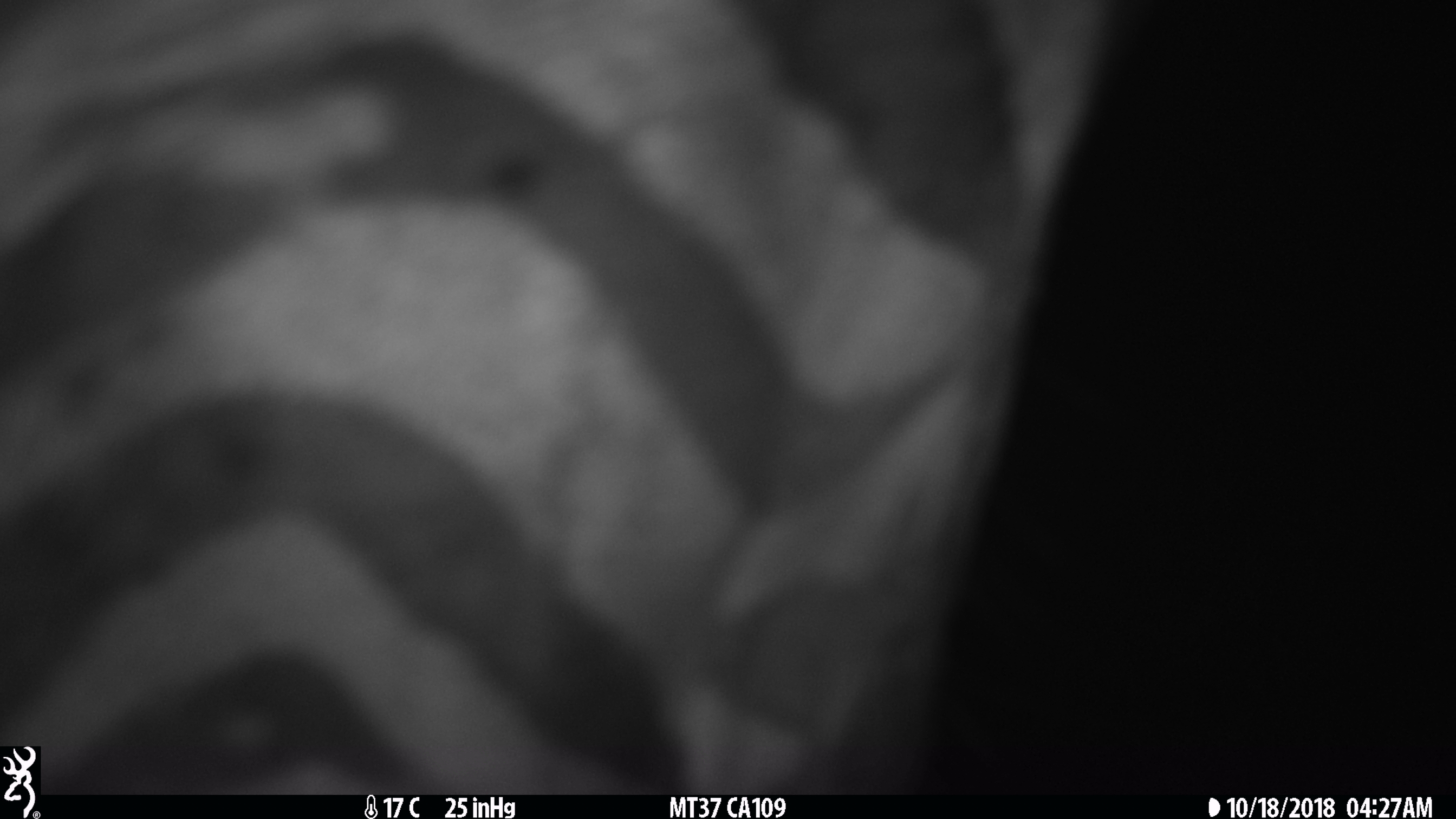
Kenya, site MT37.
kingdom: Animalia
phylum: Chordata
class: Mammalia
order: Perissodactyla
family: Equidae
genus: Equus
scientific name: Equus quagga burchellii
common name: burchell's zebra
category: zebra